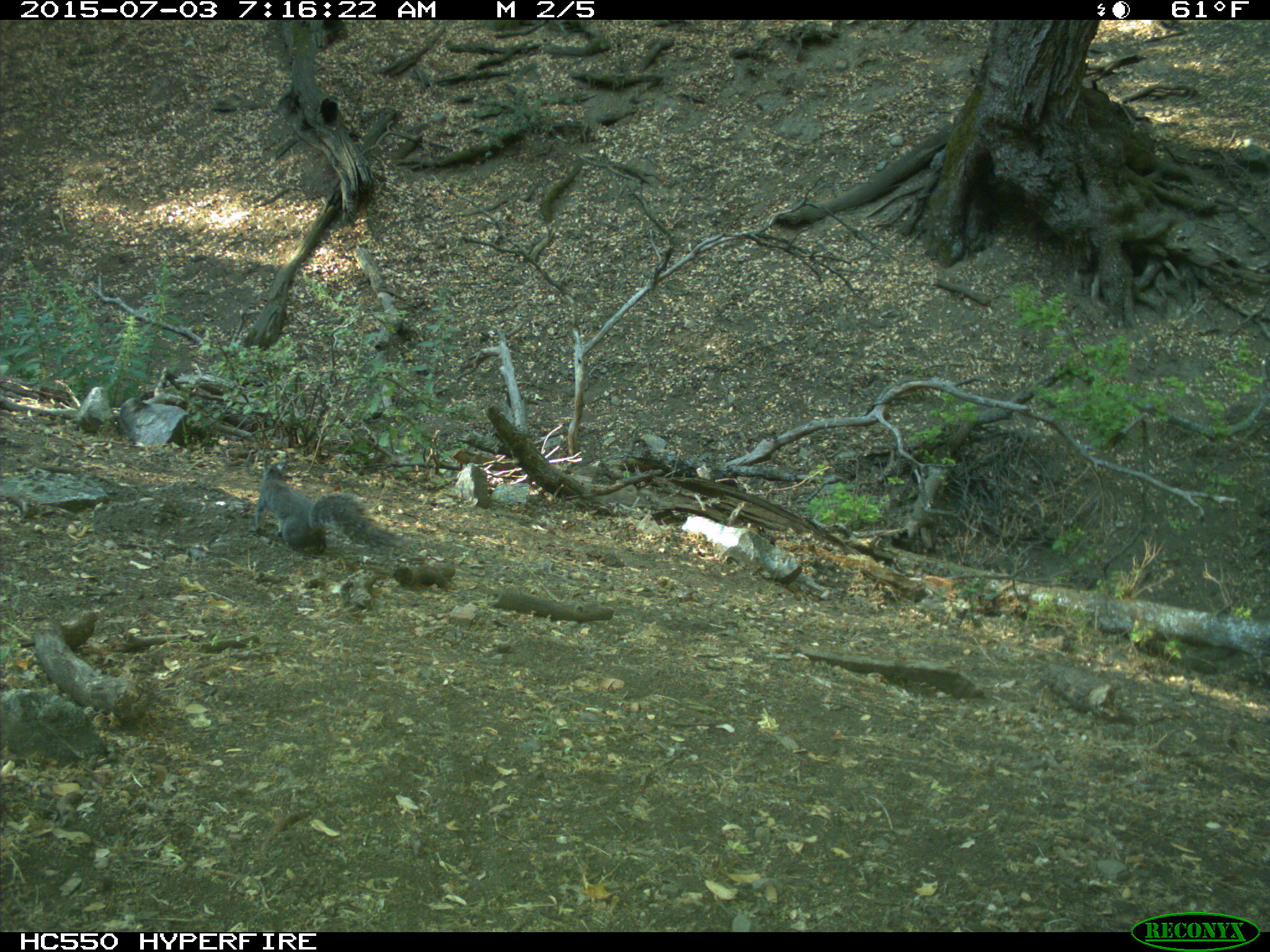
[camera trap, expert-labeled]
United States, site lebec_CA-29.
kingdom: Animalia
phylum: Chordata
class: Mammalia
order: Rodentia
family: Sciuridae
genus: Sciurus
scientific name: Sciurus carolinensis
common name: eastern gray squirrel